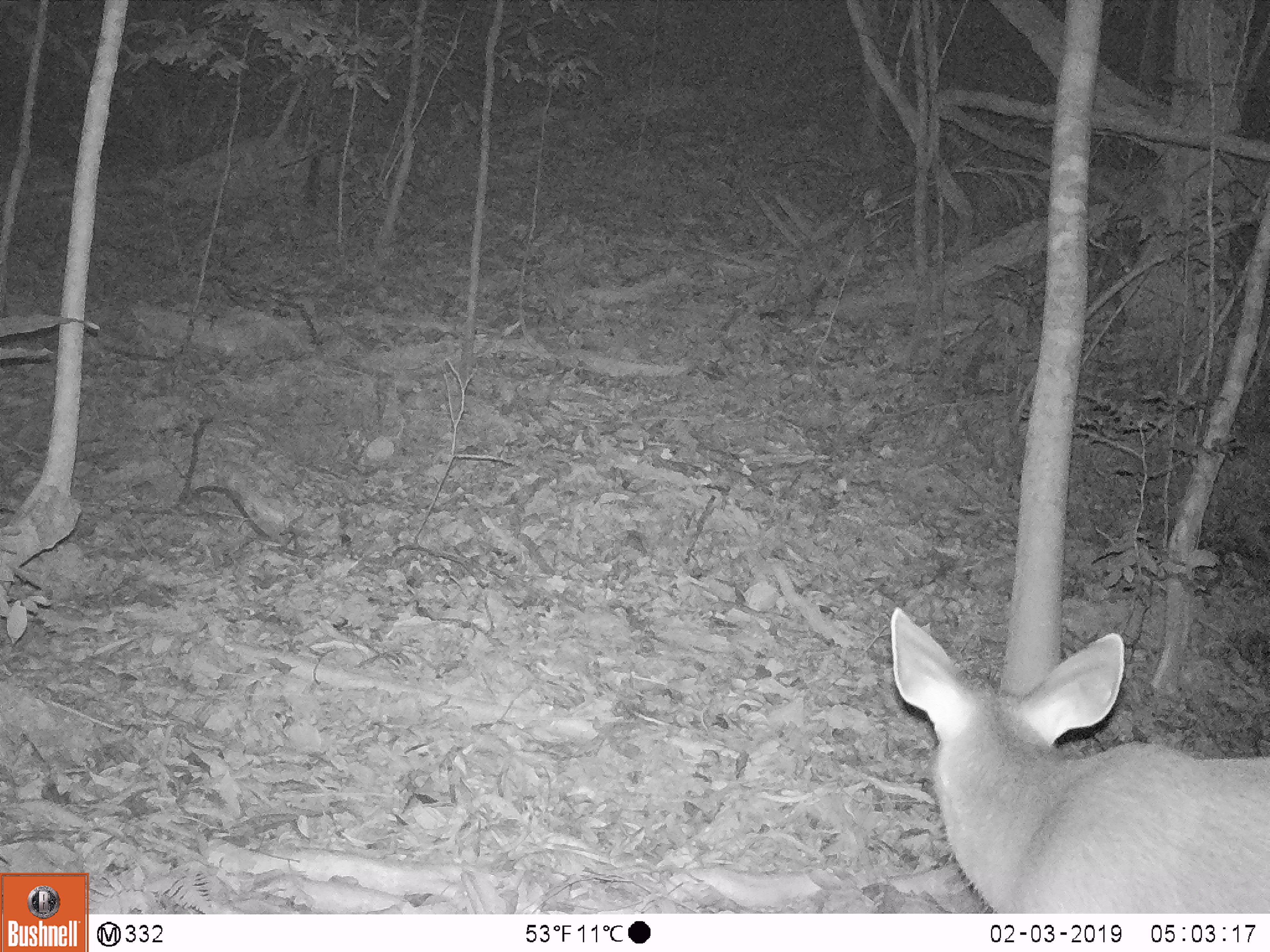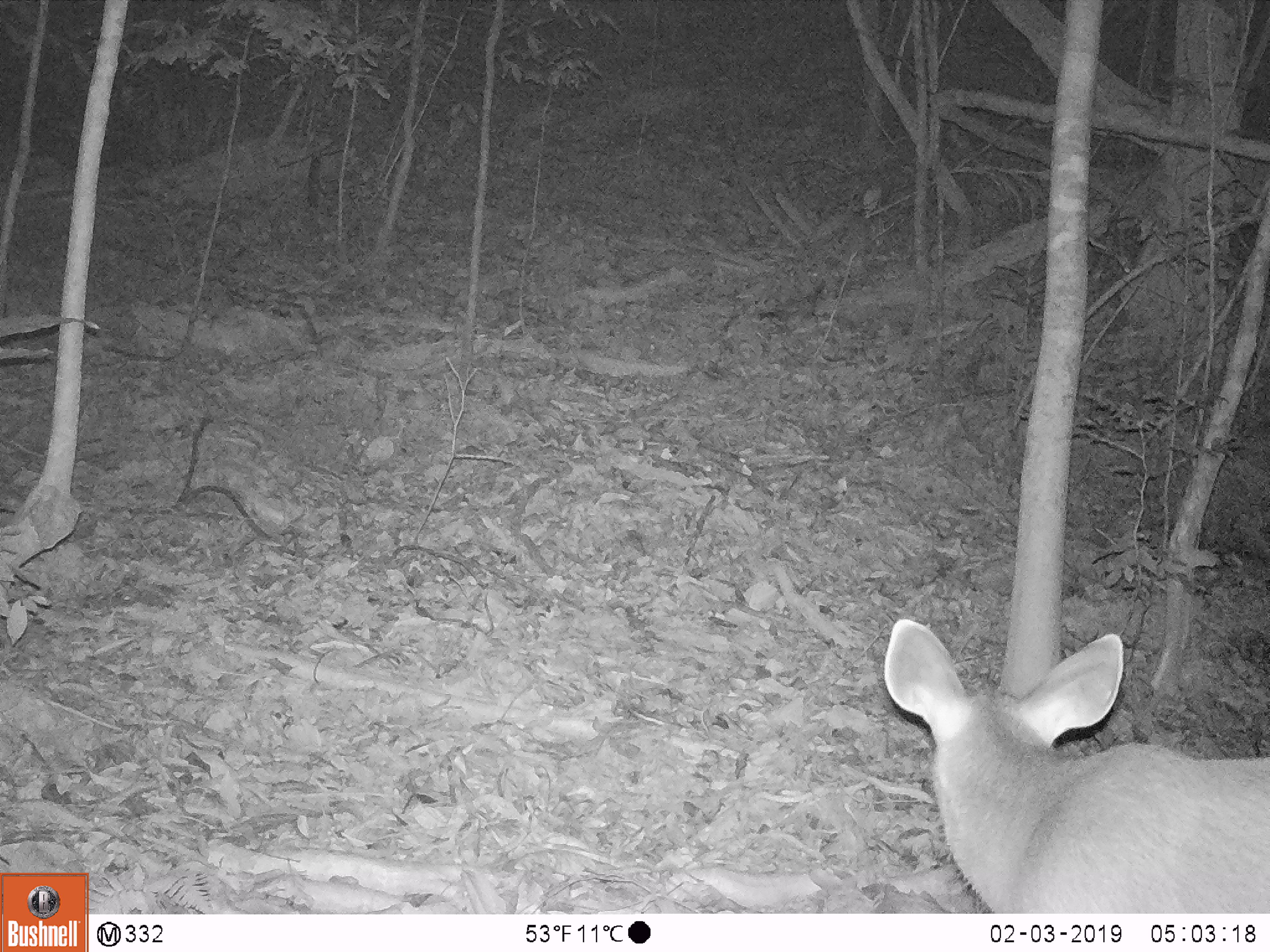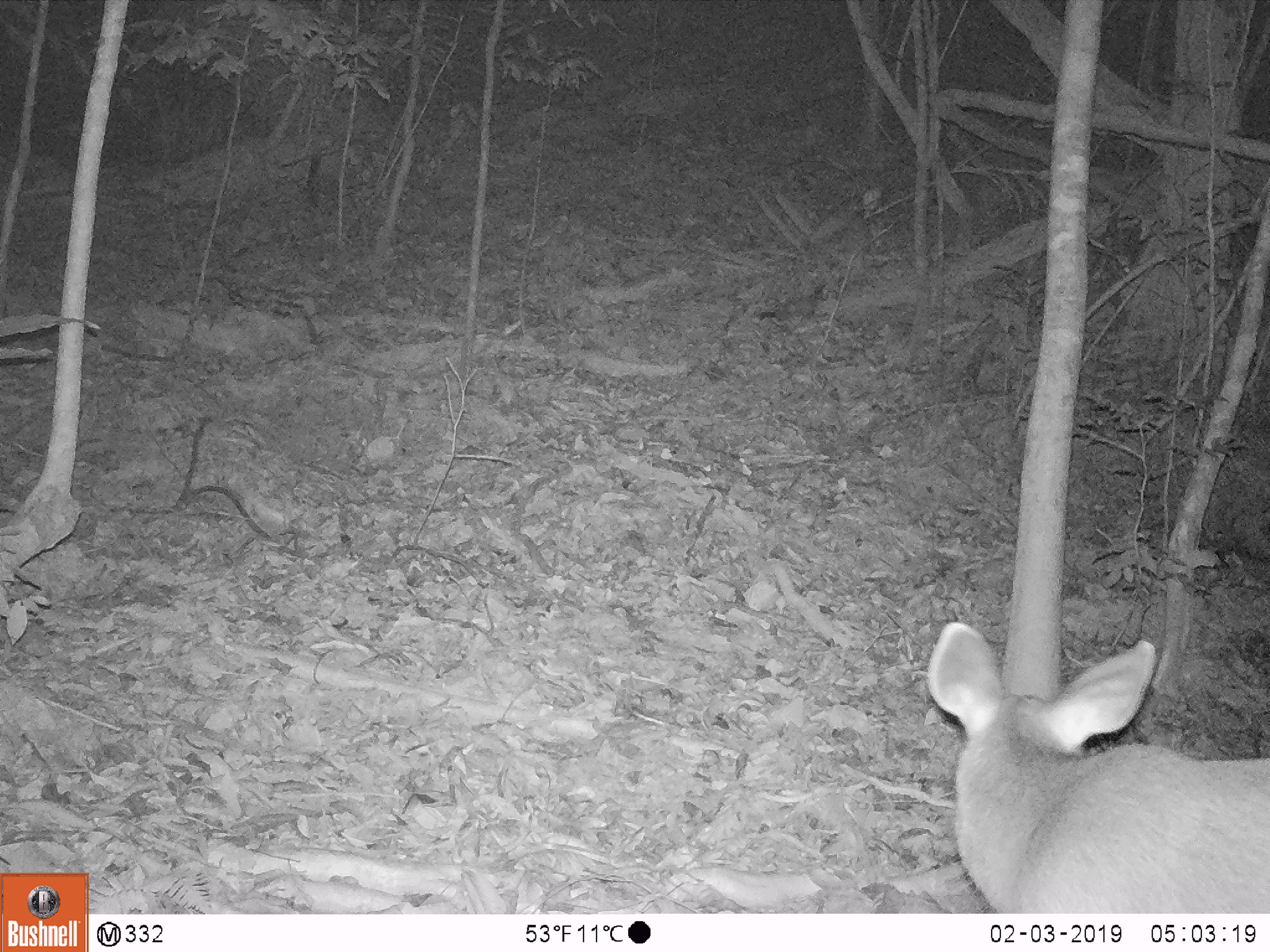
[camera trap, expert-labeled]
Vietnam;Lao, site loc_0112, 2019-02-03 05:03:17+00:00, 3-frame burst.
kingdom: Animalia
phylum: Chordata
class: Mammalia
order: Artiodactyla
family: Cervidae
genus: Rusa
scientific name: Rusa unicolor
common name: sambar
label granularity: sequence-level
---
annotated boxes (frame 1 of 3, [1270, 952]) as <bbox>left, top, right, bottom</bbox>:
sambar: <bbox>884, 604, 1270, 913</bbox>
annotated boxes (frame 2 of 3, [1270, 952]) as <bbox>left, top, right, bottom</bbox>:
sambar: <bbox>884, 615, 1270, 913</bbox>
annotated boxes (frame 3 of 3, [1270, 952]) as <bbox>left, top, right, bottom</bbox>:
sambar: <bbox>921, 617, 1270, 913</bbox>